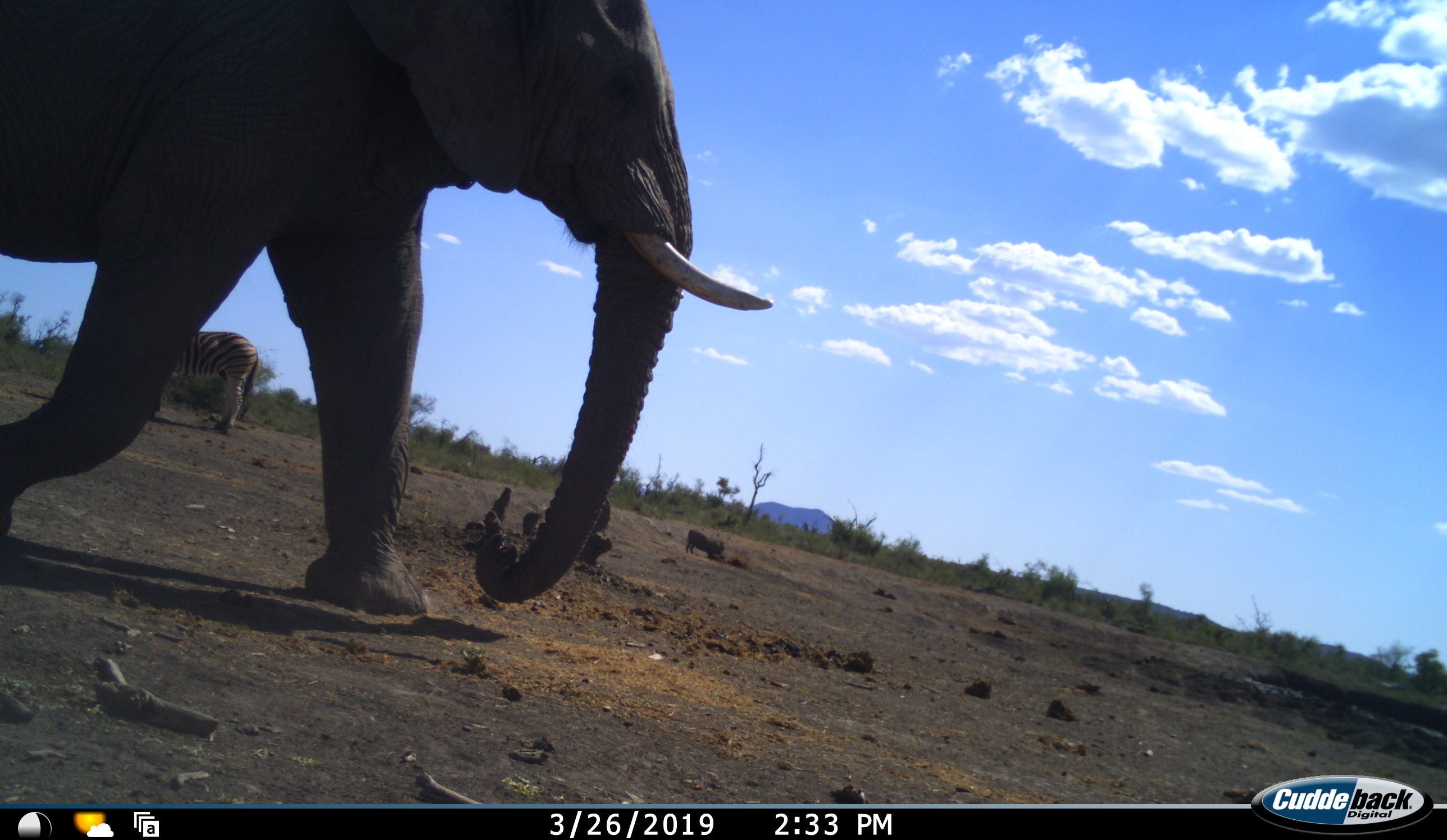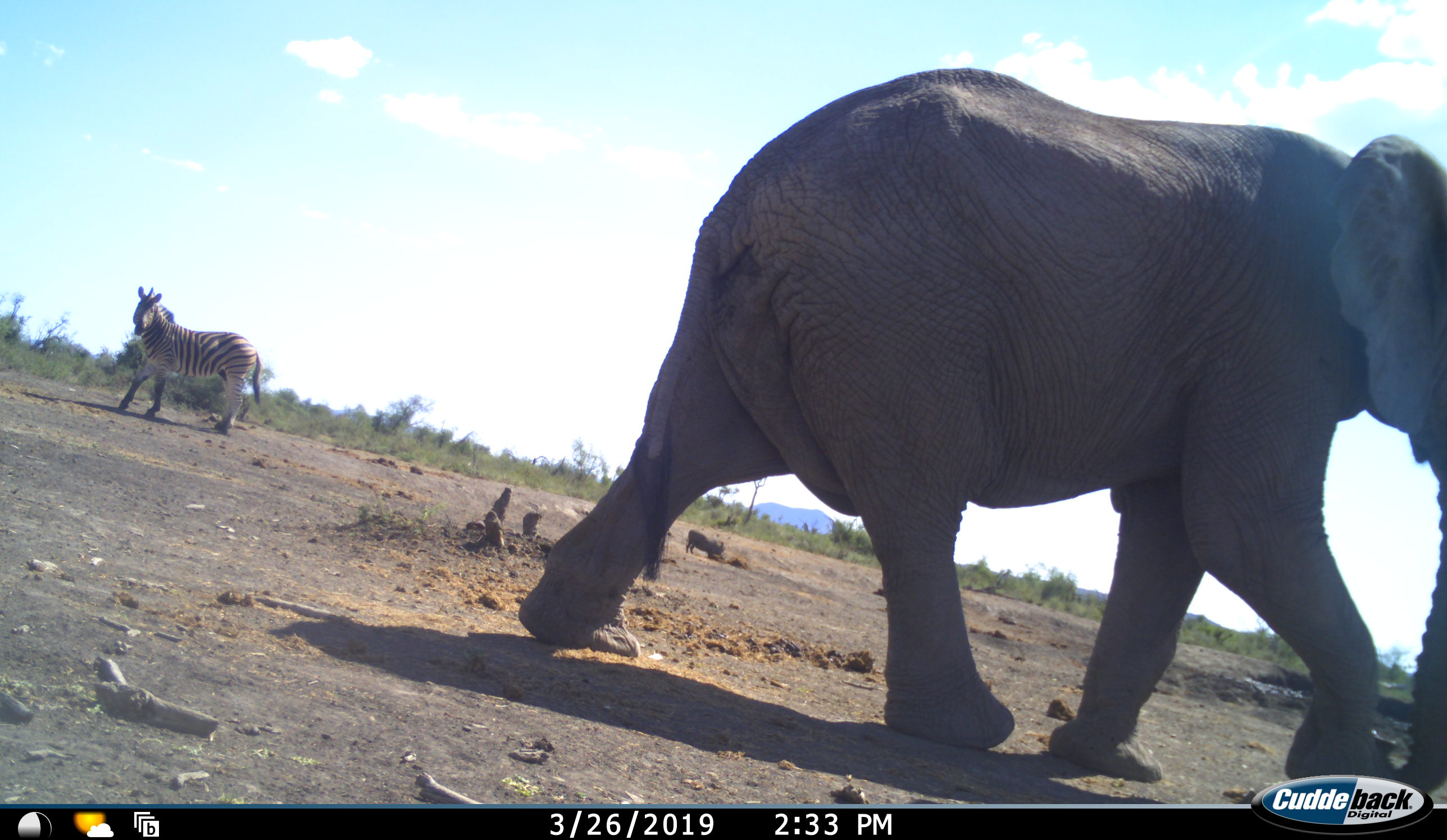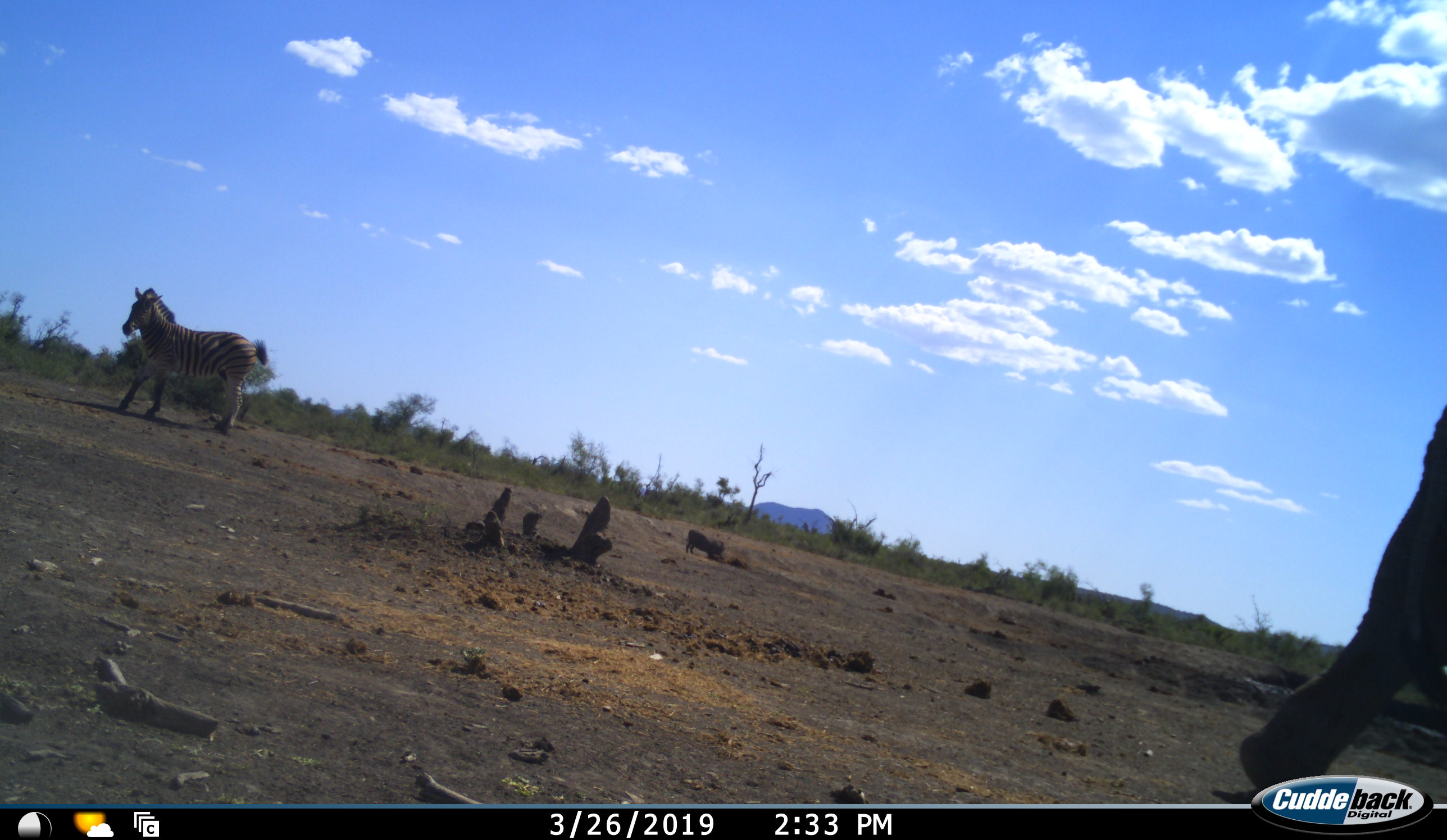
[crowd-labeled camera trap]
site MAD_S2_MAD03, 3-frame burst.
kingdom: Animalia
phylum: Chordata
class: Mammalia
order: Proboscidea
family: Elephantidae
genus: Loxodonta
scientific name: Loxodonta africana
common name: african bush elephant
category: elephant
Elephant (african bush elephant) (Loxodonta africana), count 1. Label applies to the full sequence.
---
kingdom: Animalia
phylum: Chordata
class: Mammalia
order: Perissodactyla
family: Equidae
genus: Equus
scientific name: Equus quagga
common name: plains zebra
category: zebraplains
Zebraplains (plains zebra) (Equus quagga), count 1. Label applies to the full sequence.